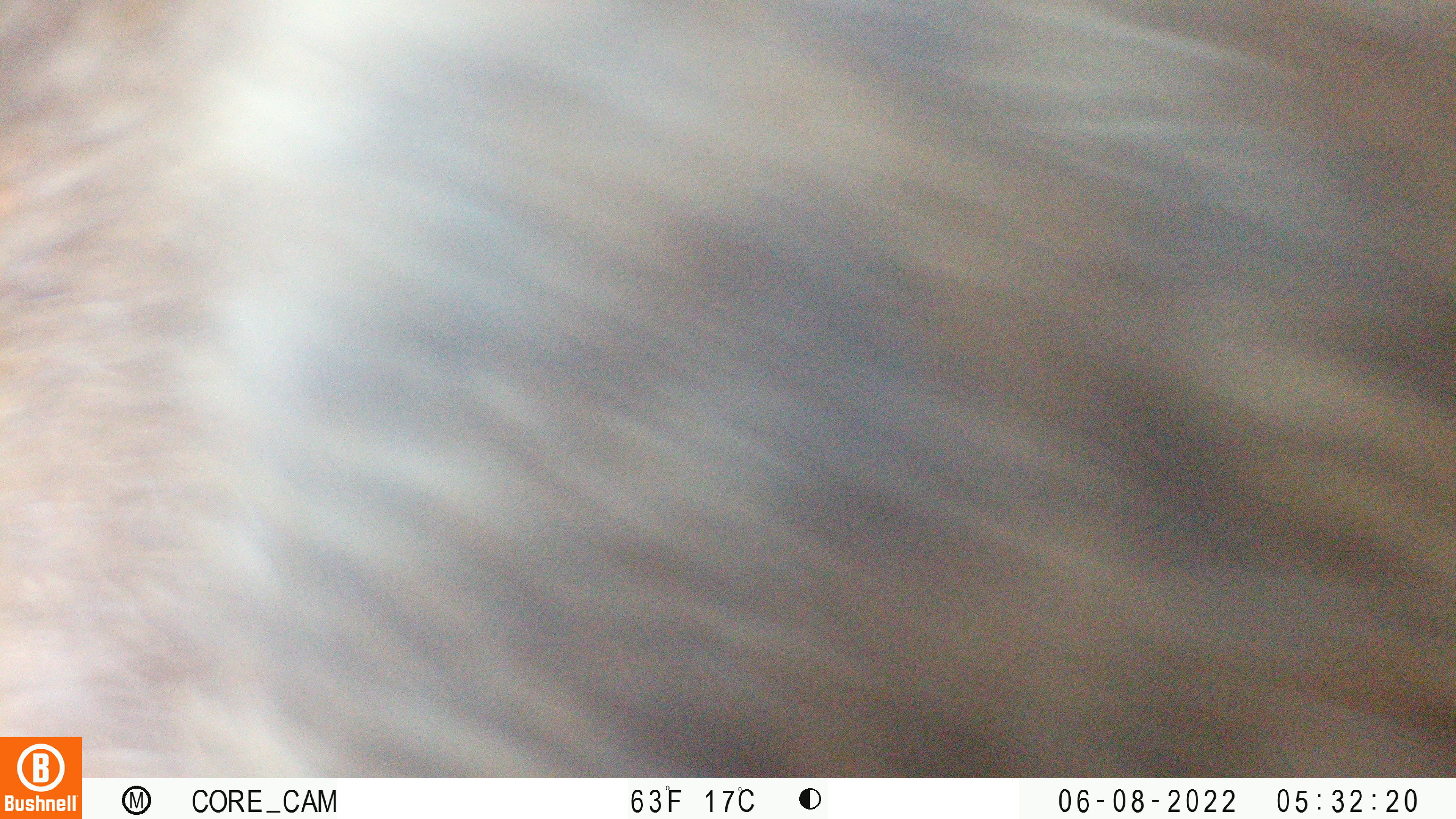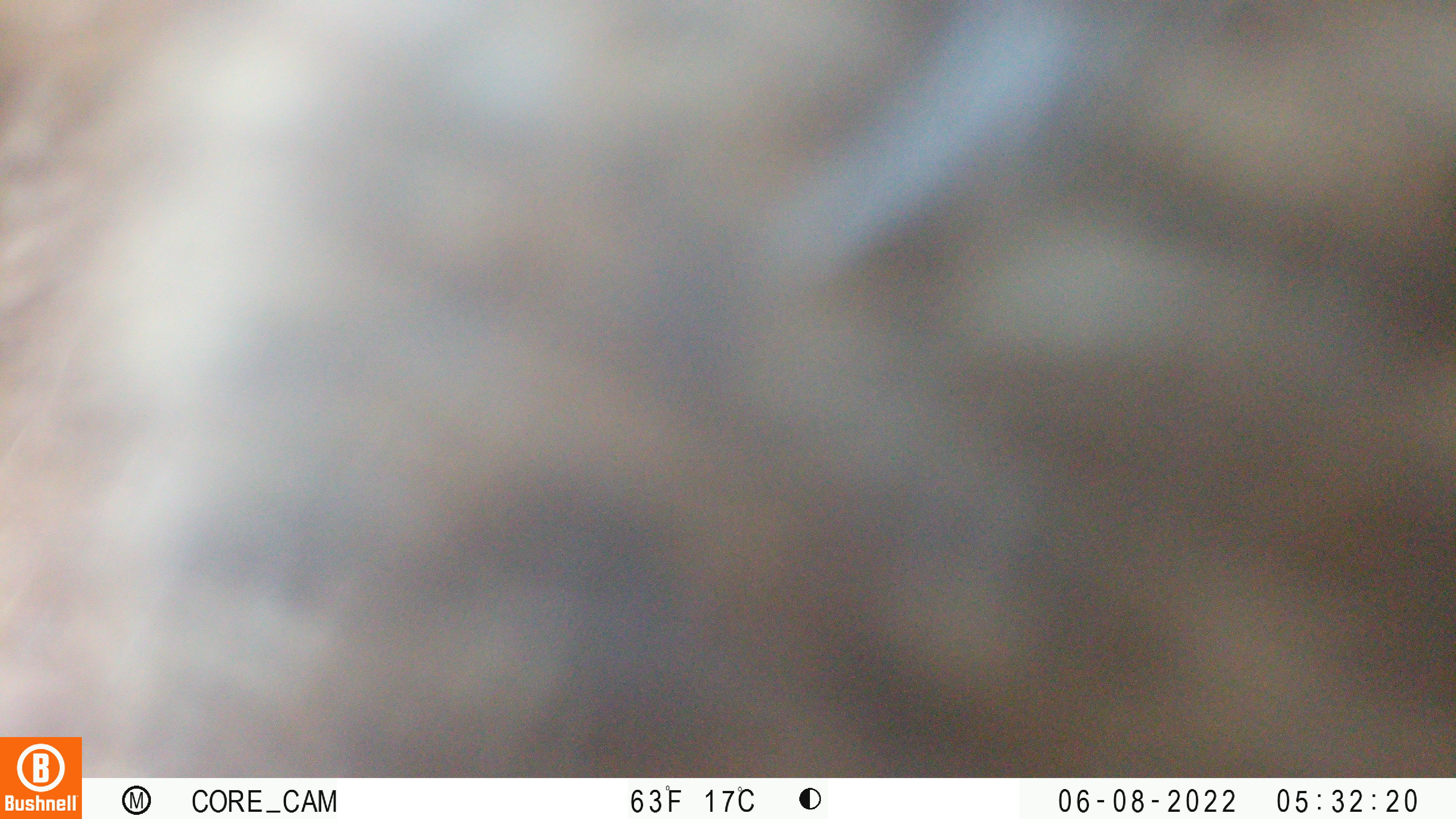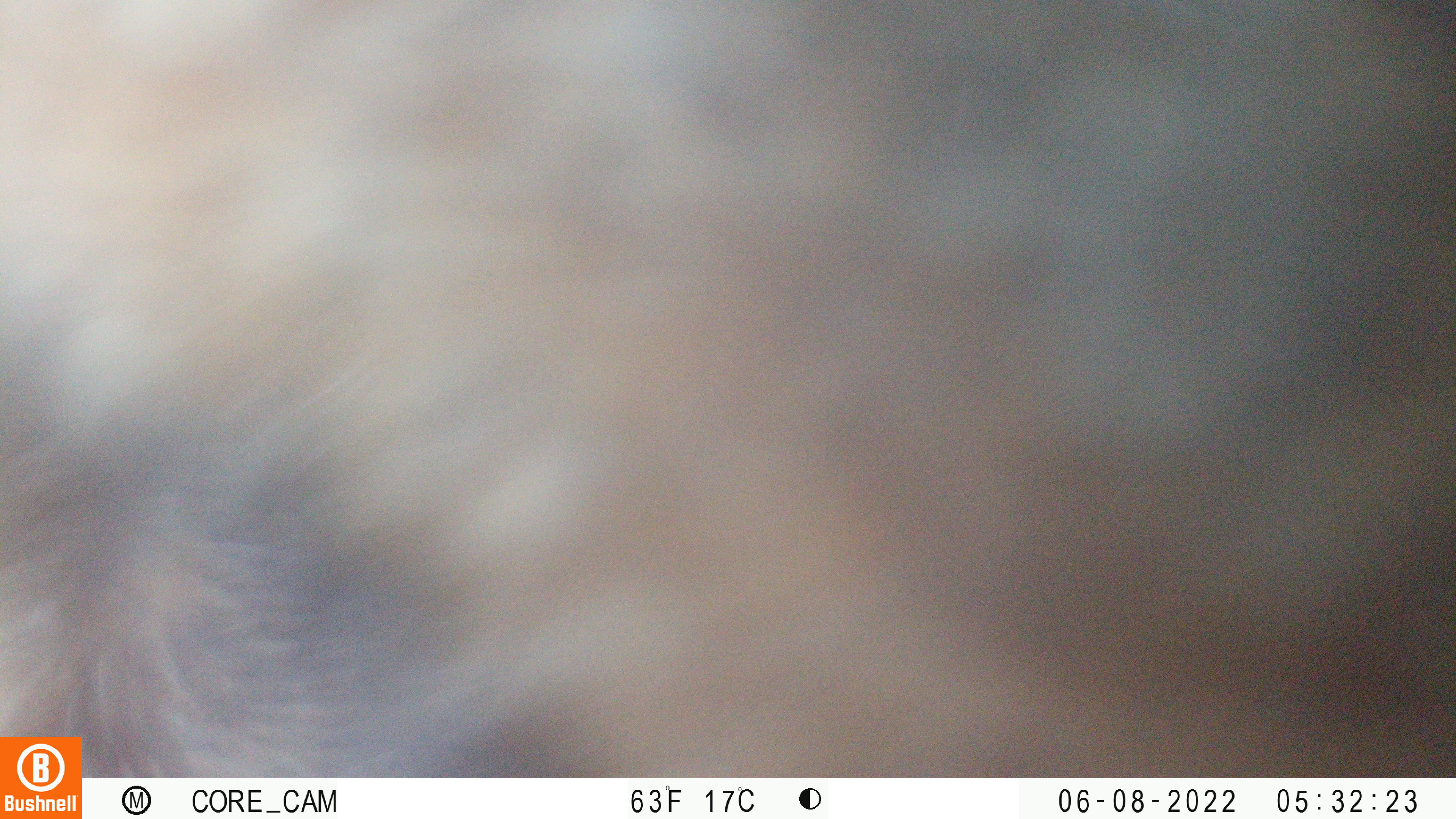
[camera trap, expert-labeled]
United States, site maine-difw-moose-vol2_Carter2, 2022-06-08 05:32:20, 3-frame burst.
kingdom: Animalia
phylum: Chordata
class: Mammalia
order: Artiodactyla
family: Cervidae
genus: Alces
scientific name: Alces alces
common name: moose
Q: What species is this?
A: Moose (Alces alces).